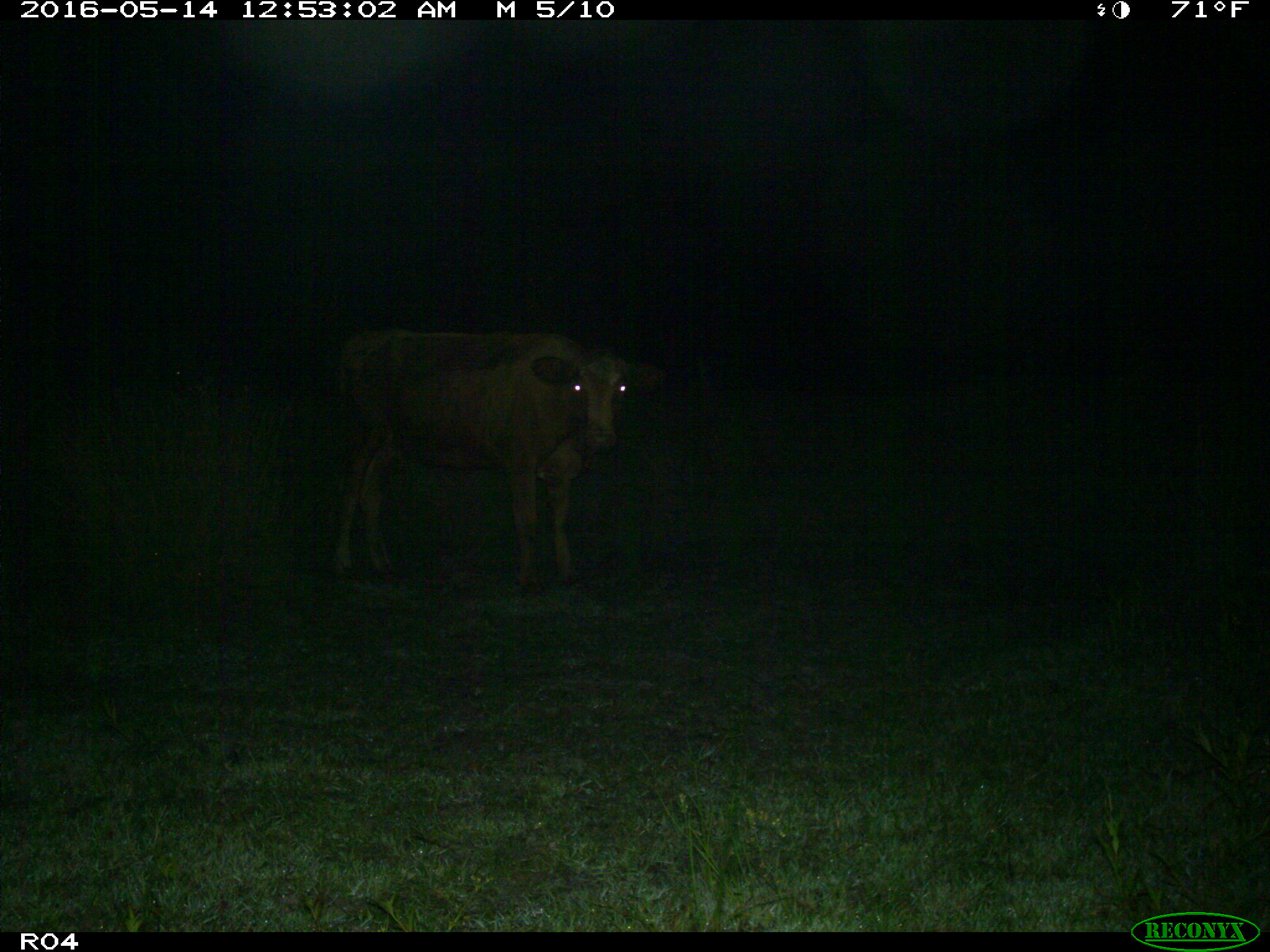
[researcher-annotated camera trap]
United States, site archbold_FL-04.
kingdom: Animalia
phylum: Chordata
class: Mammalia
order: Artiodactyla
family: Bovidae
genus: Bos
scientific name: Bos taurus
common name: domestic cow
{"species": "Bos taurus (domestic cow)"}